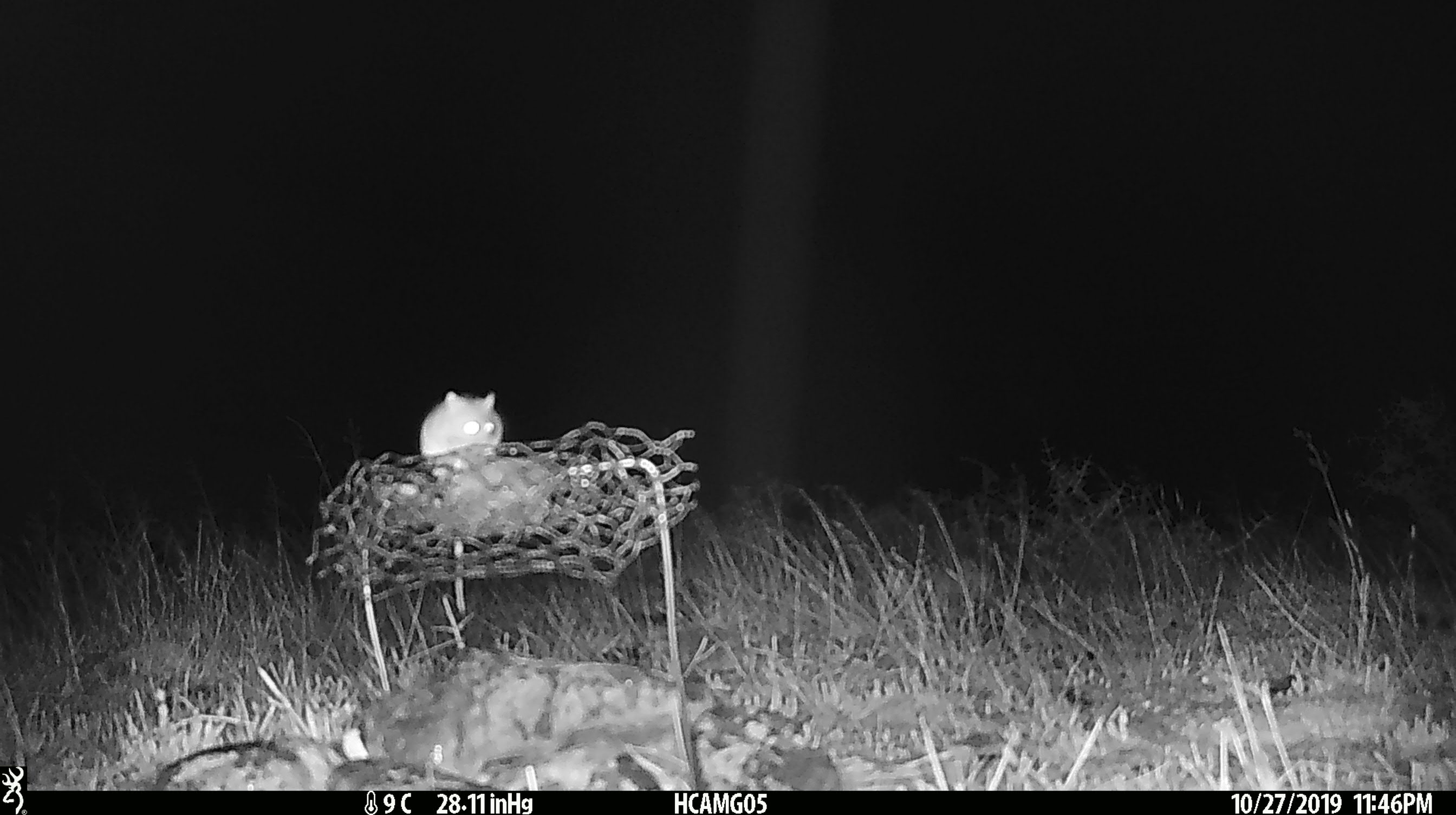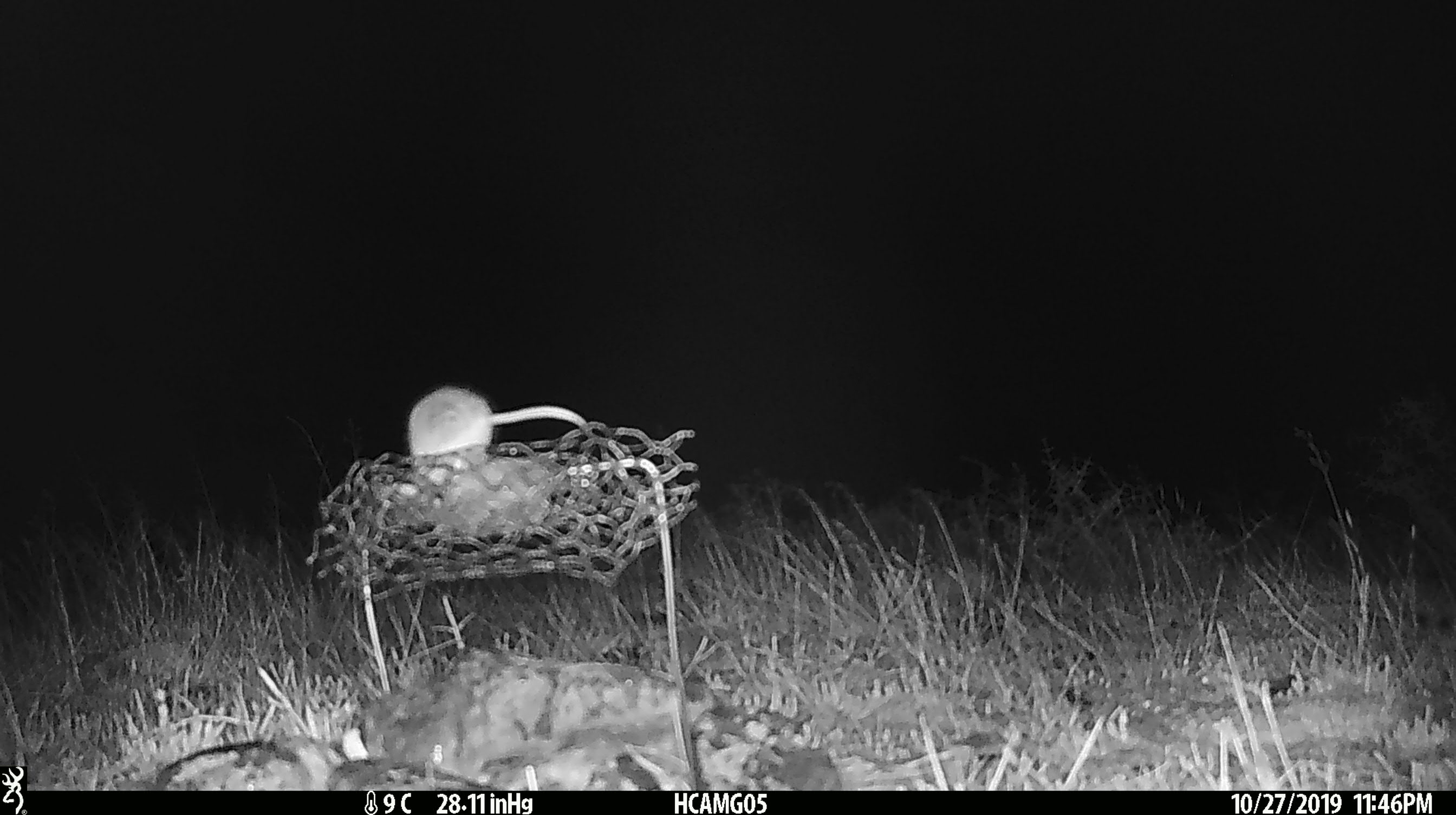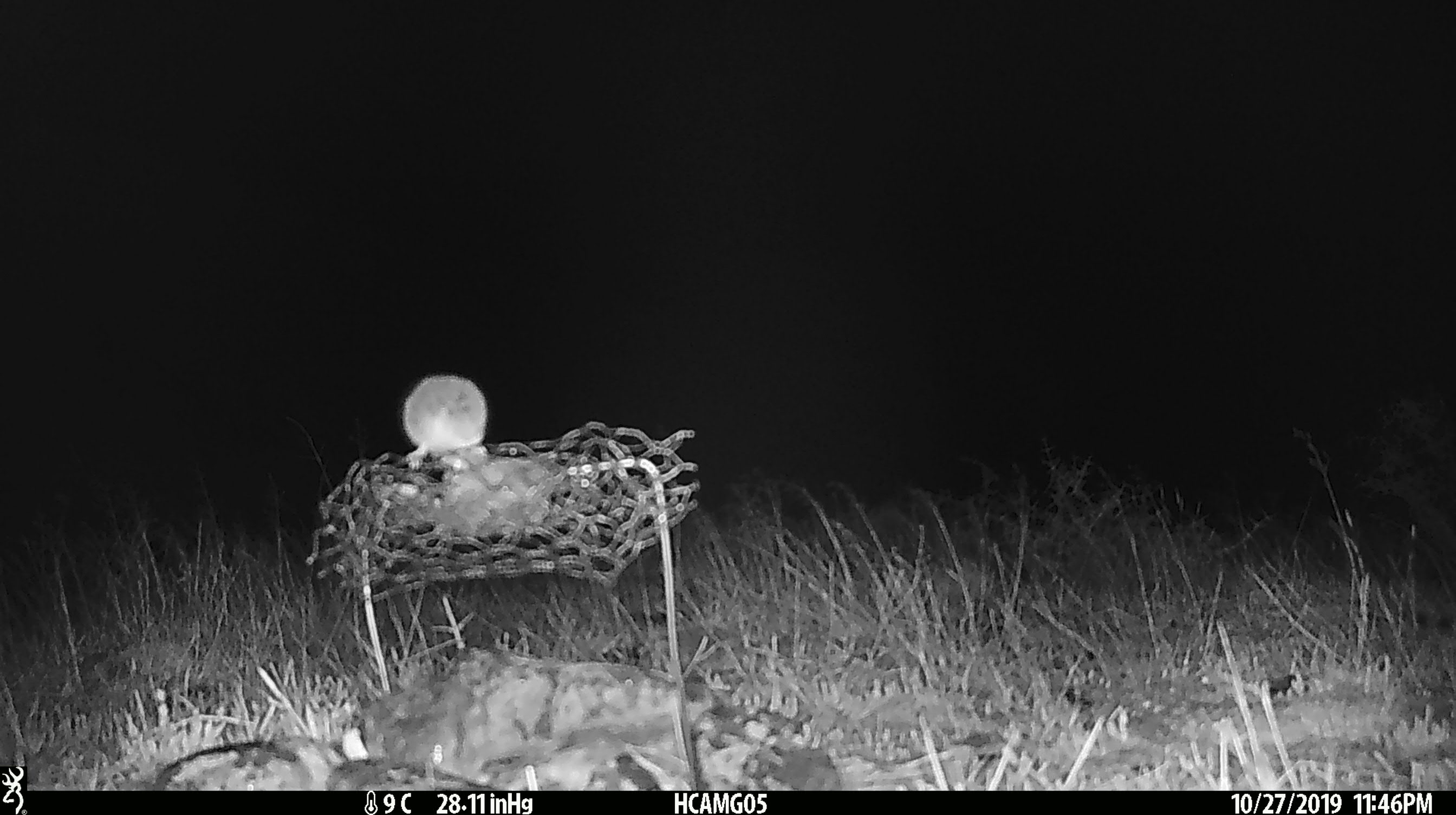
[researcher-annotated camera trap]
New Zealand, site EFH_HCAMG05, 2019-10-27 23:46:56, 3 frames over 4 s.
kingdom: Animalia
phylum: Chordata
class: Mammalia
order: Rodentia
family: Muridae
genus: Mus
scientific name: Mus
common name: mouse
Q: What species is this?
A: Mouse (Mus).